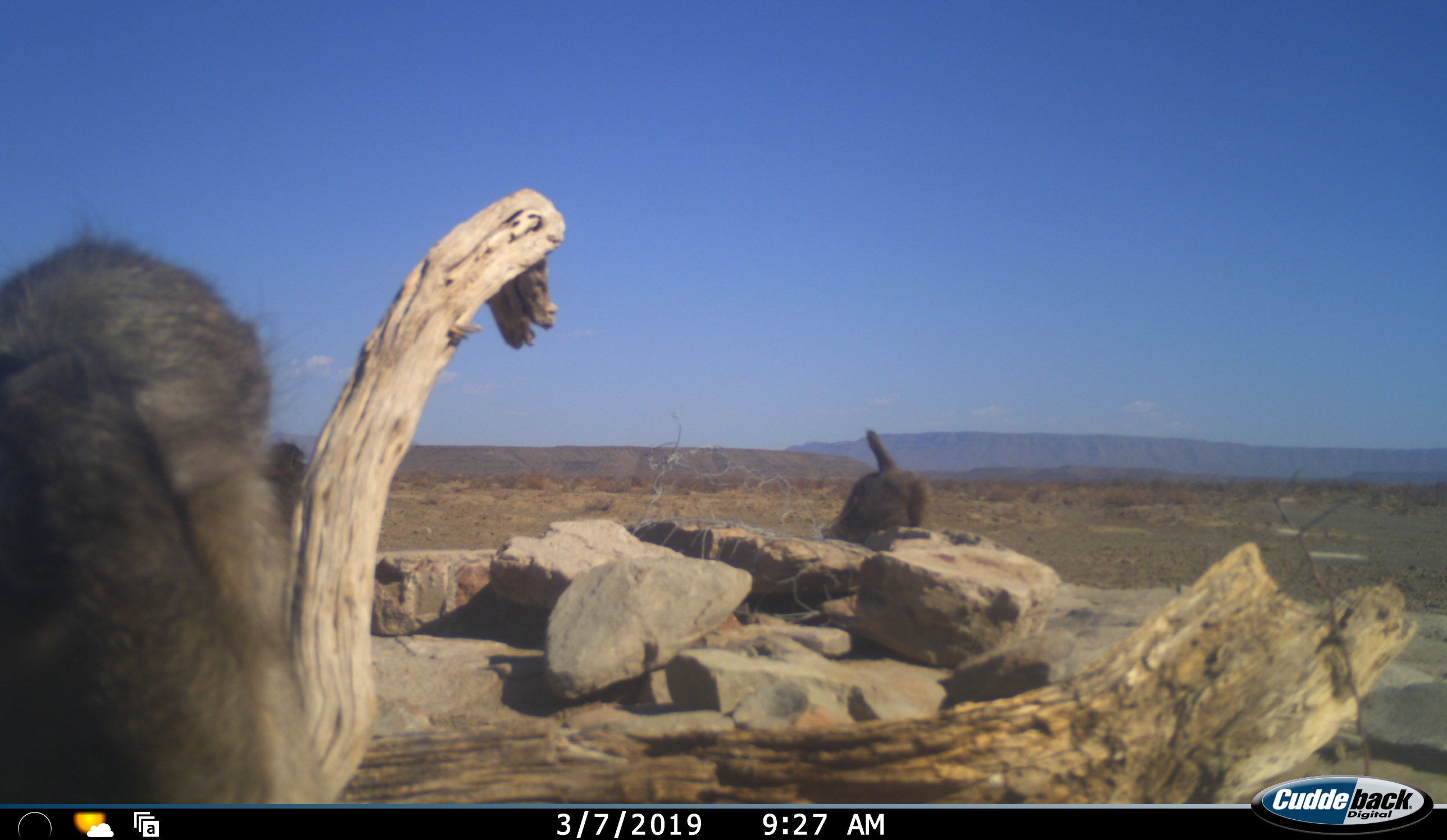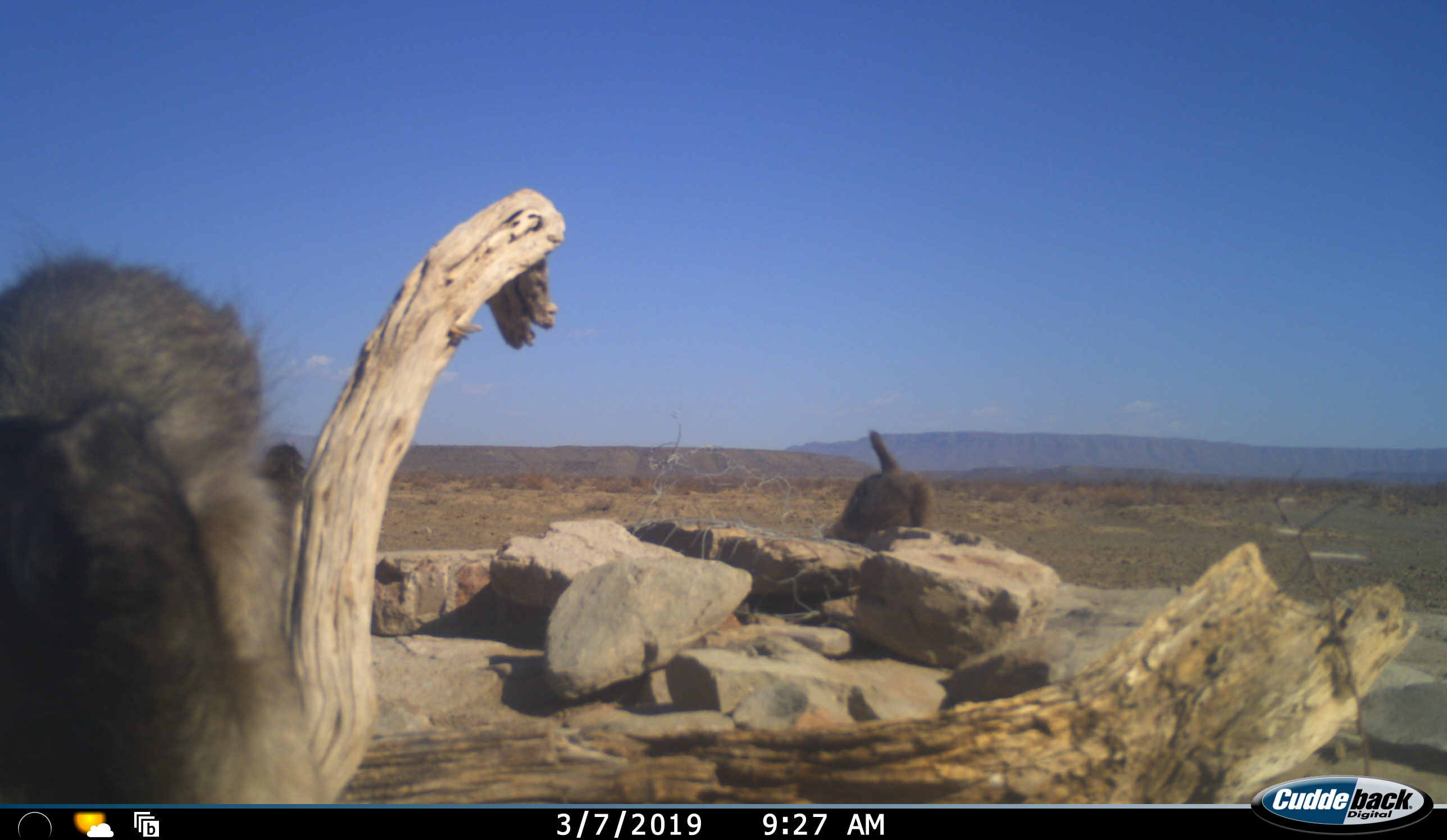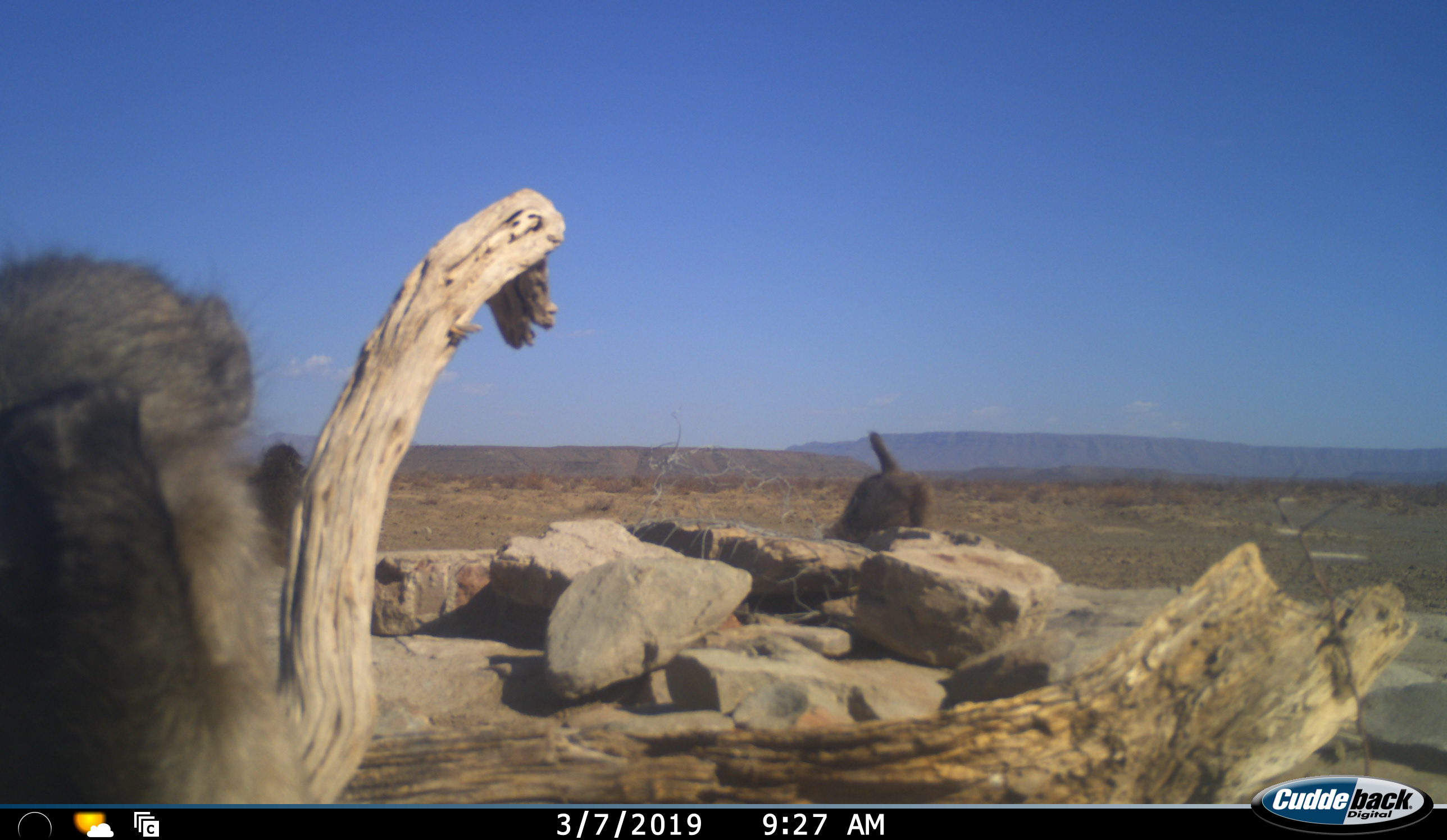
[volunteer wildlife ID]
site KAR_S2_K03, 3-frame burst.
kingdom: Animalia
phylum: Chordata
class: Mammalia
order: Primates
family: Cercopithecidae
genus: Papio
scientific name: Papio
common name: baboon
Baboon (Papio), count 3. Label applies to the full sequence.